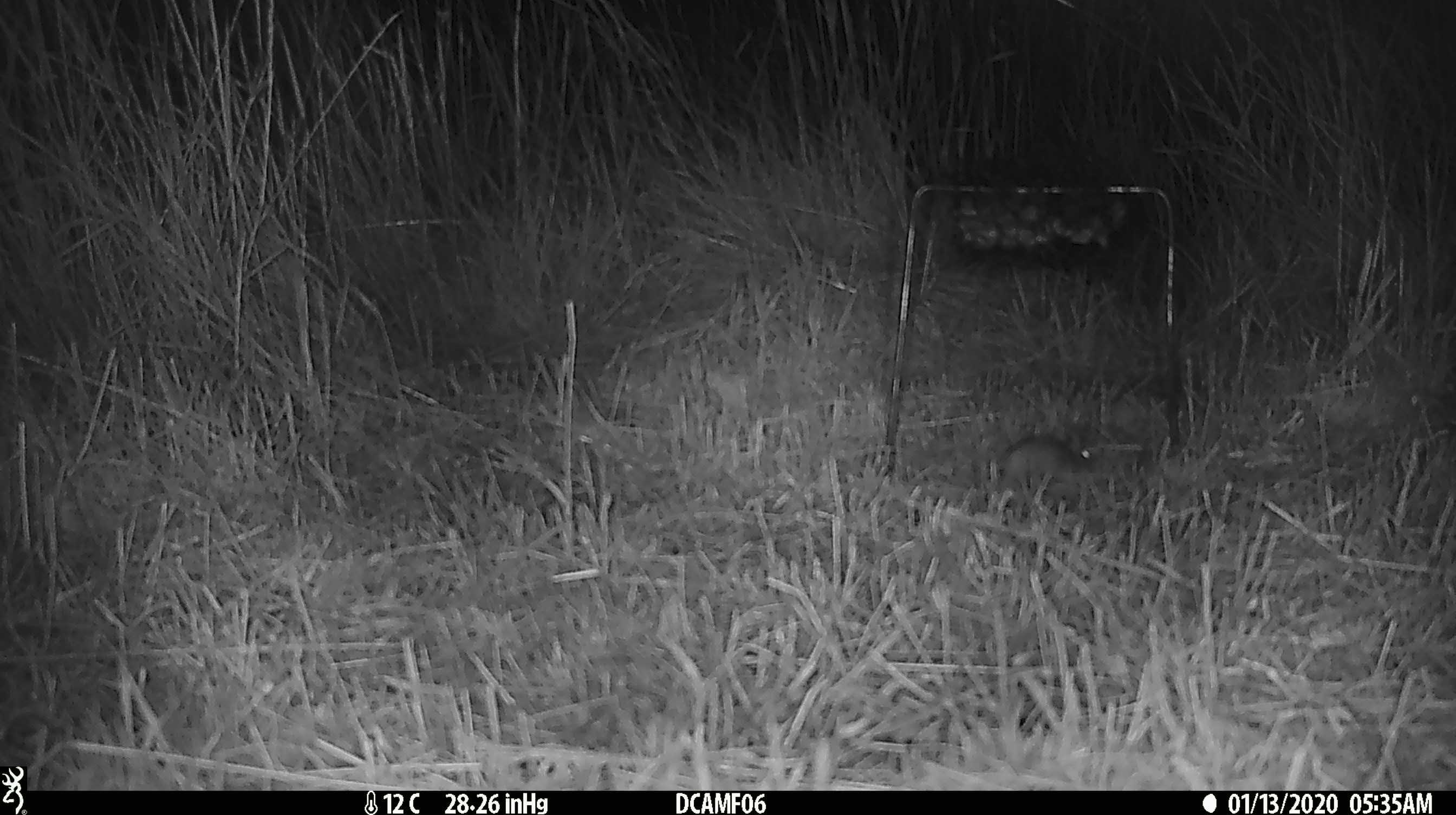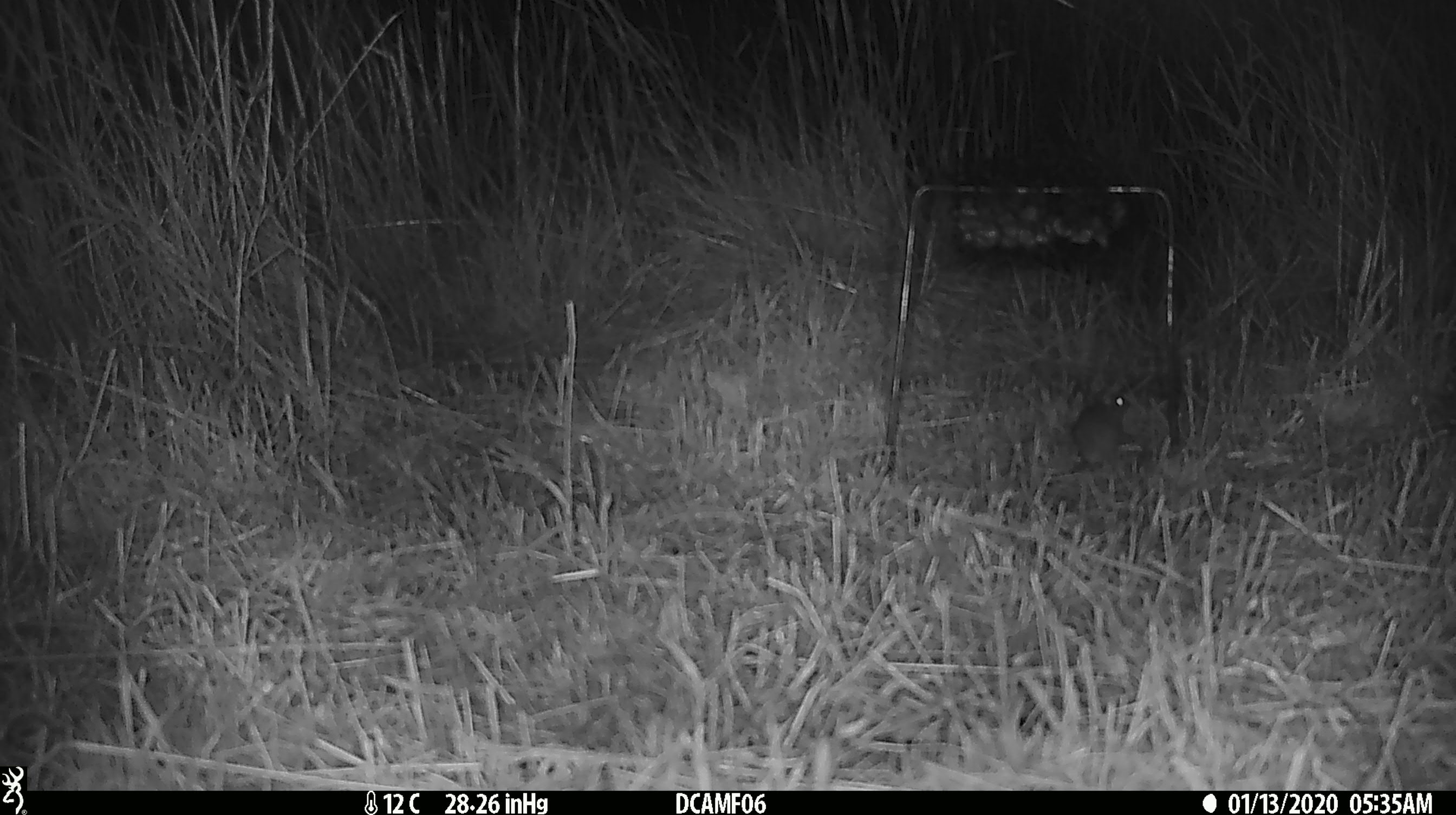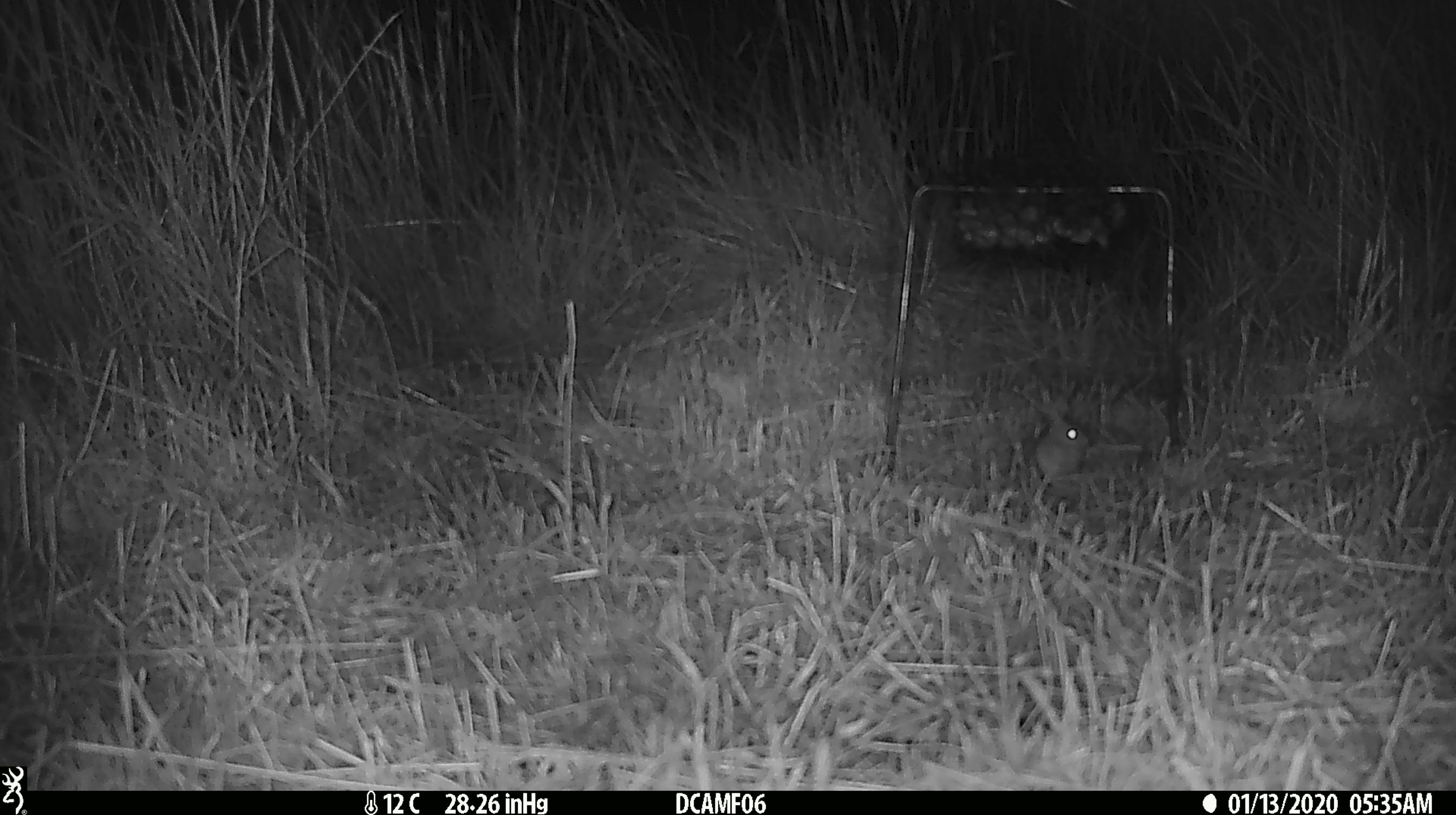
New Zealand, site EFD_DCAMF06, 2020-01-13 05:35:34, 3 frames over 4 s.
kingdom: Animalia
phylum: Chordata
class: Mammalia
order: Rodentia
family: Muridae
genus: Mus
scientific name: Mus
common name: mouse